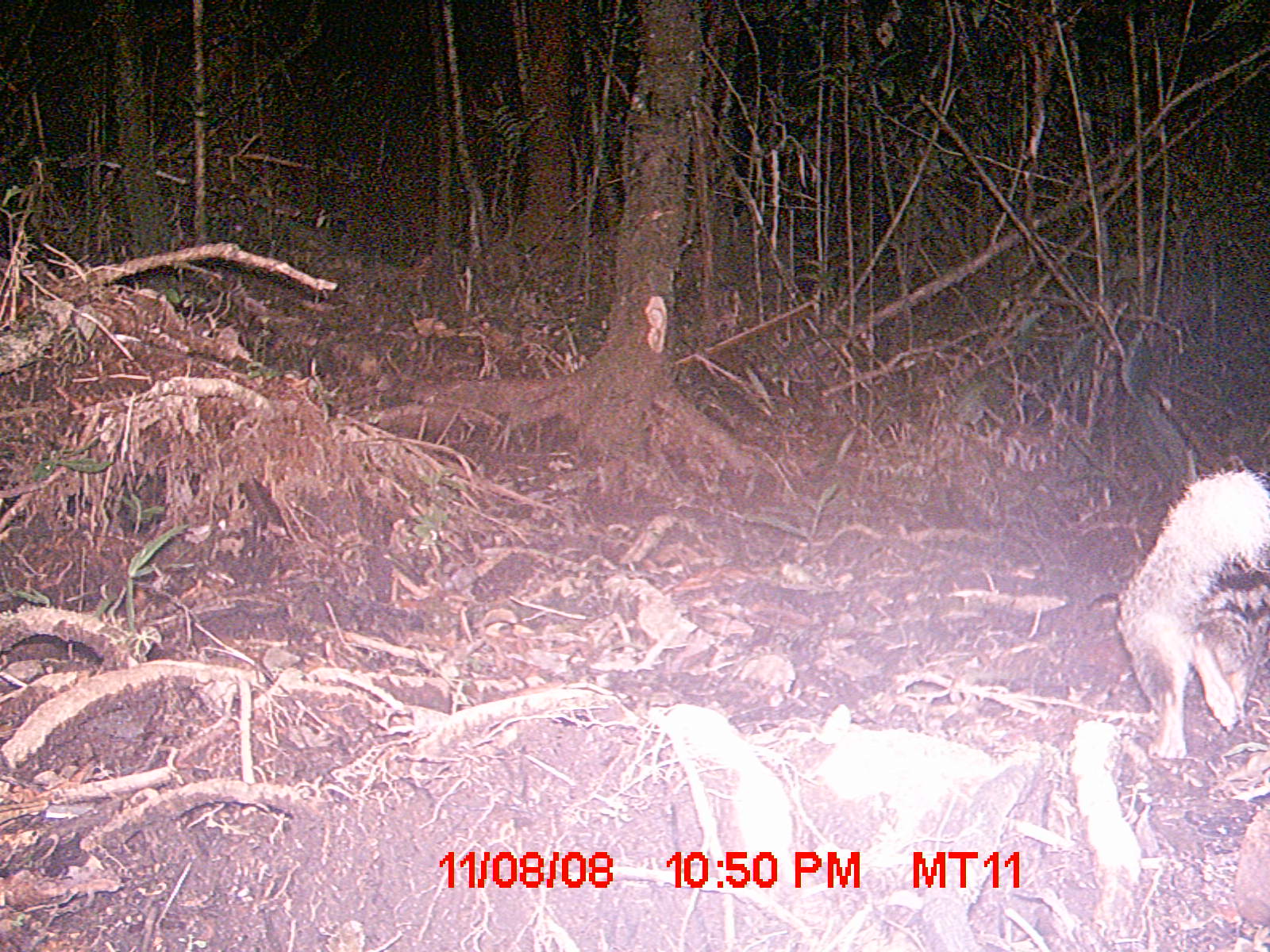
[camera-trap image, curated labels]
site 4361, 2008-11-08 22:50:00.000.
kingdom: Animalia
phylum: Chordata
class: Mammalia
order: Carnivora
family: Eupleridae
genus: Galidictis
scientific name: Galidictis fasciata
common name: broad-striped vontsira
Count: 1.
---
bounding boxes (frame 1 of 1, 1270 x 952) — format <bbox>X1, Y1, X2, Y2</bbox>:
galidictis fasciata: <bbox>1109, 454, 1270, 756</bbox>